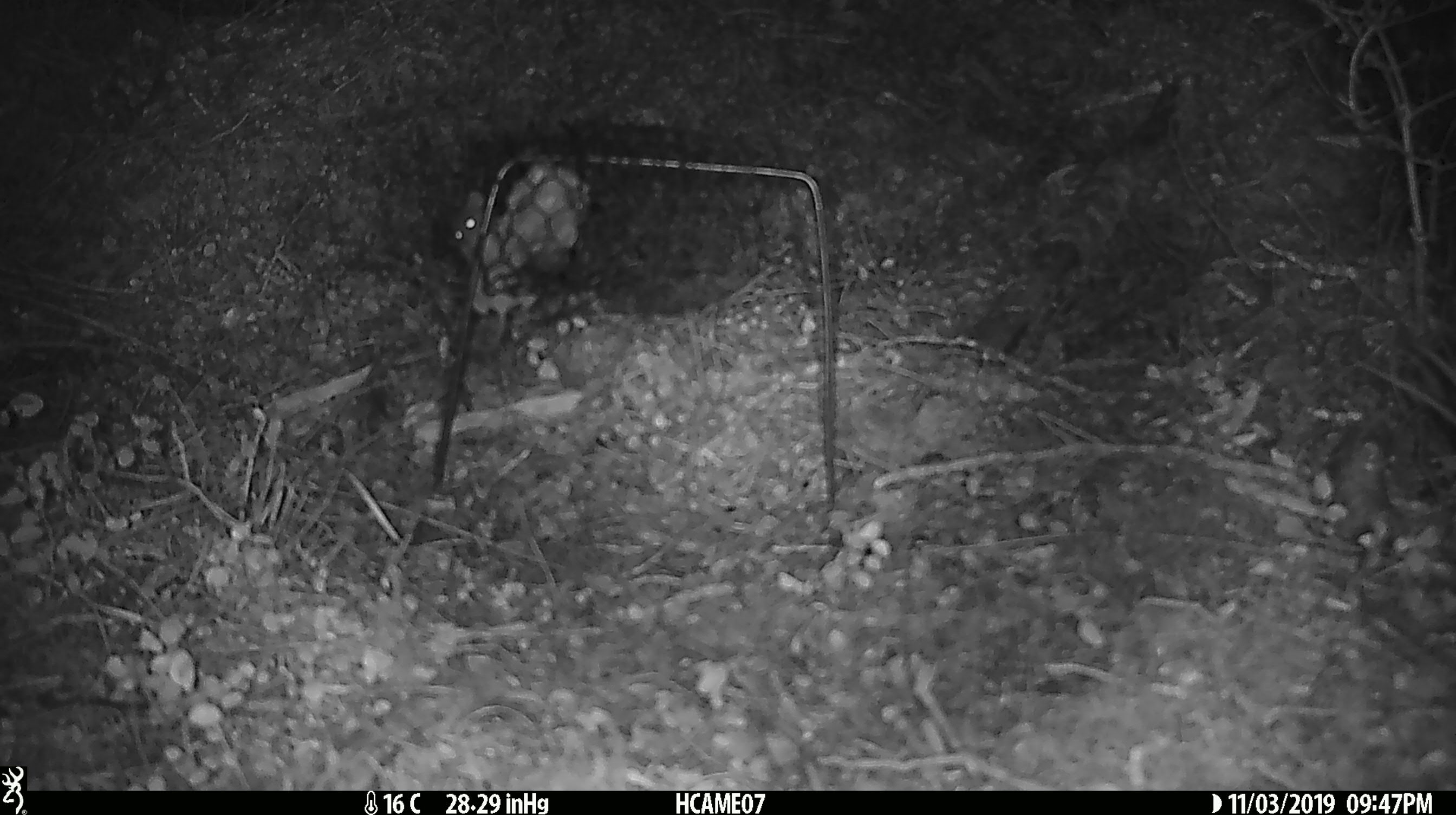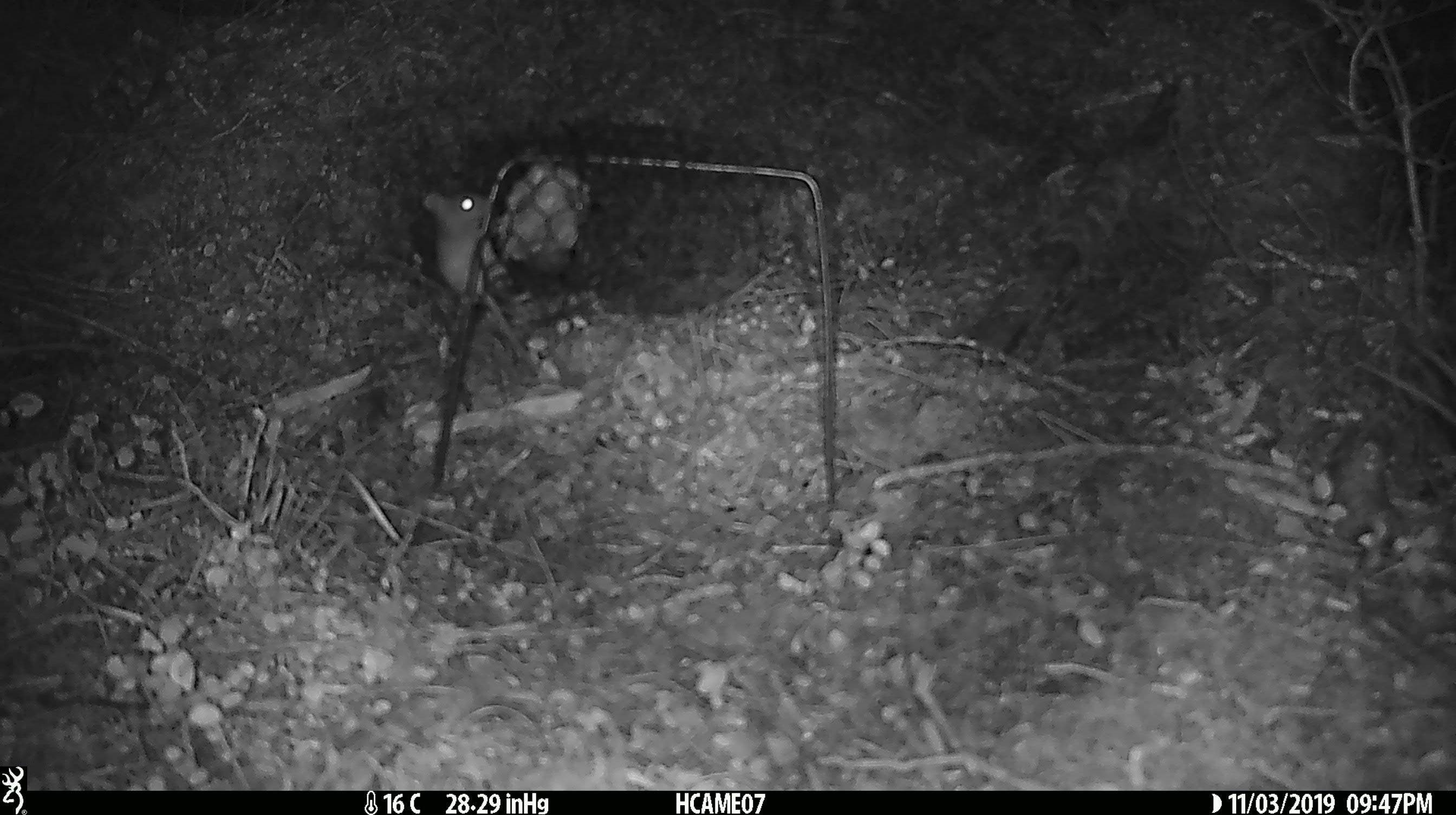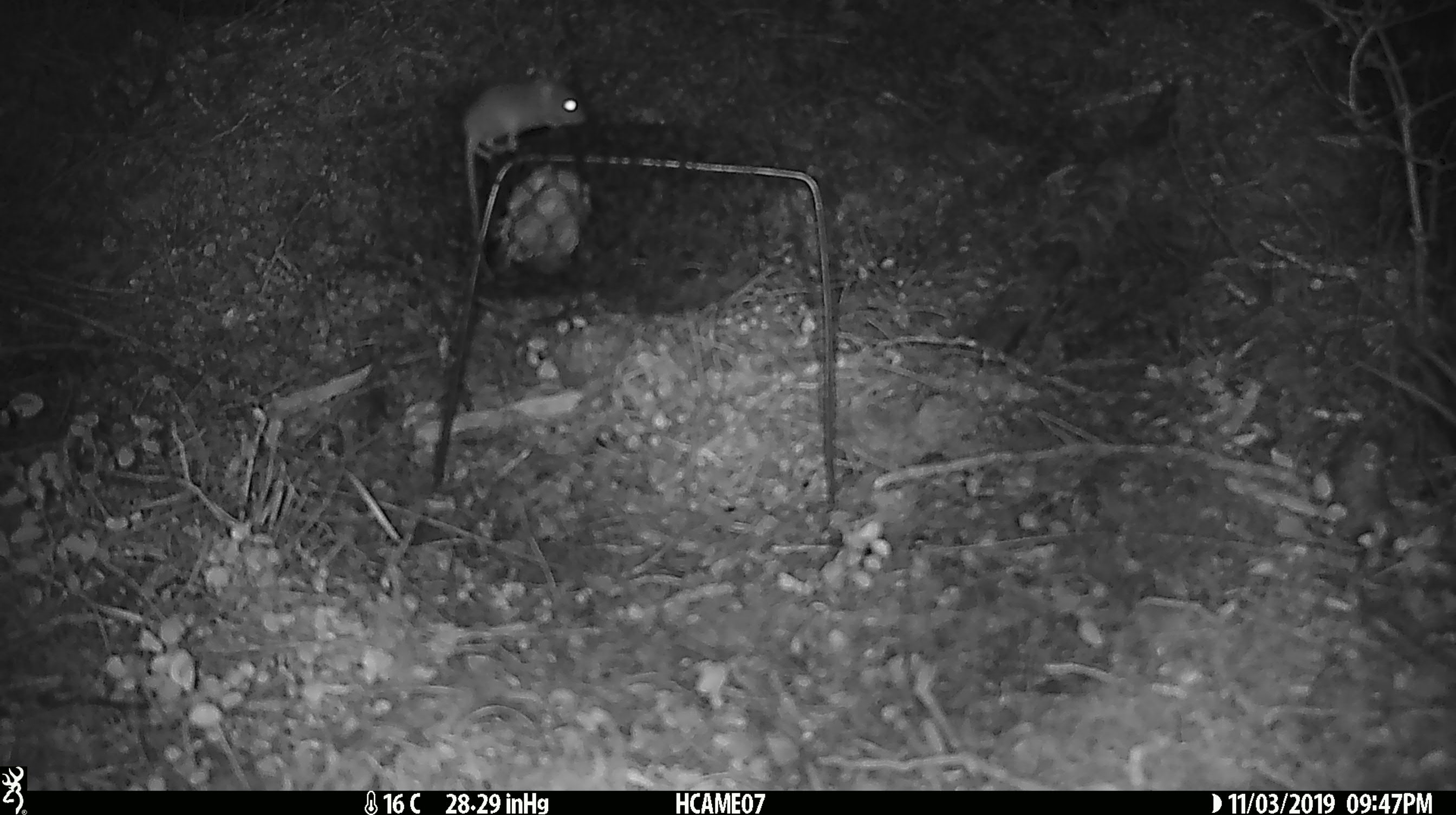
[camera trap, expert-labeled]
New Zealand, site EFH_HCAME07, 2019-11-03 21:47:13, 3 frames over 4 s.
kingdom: Animalia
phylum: Chordata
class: Mammalia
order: Rodentia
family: Muridae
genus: Mus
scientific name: Mus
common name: mouse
Mouse (Mus).